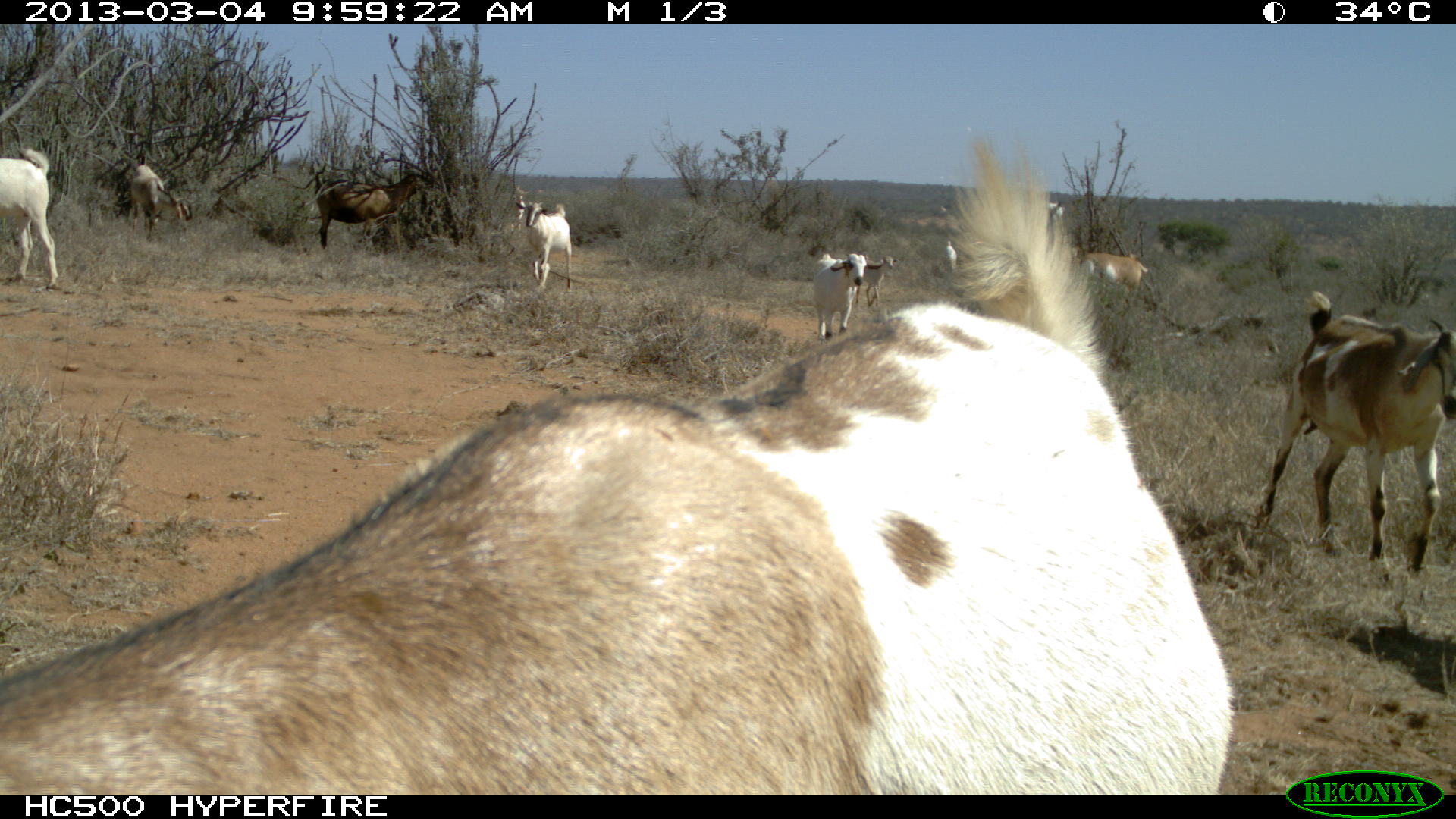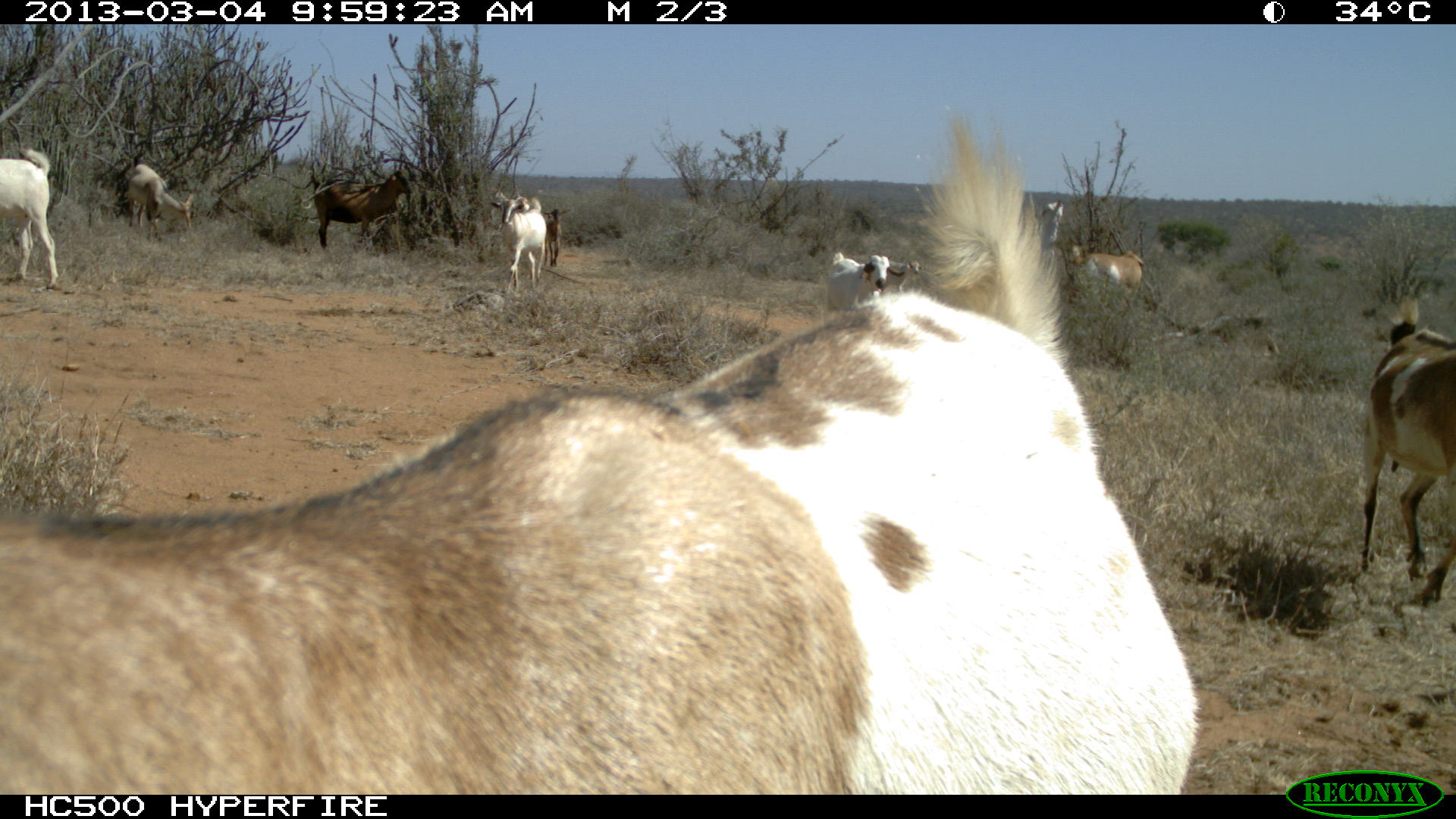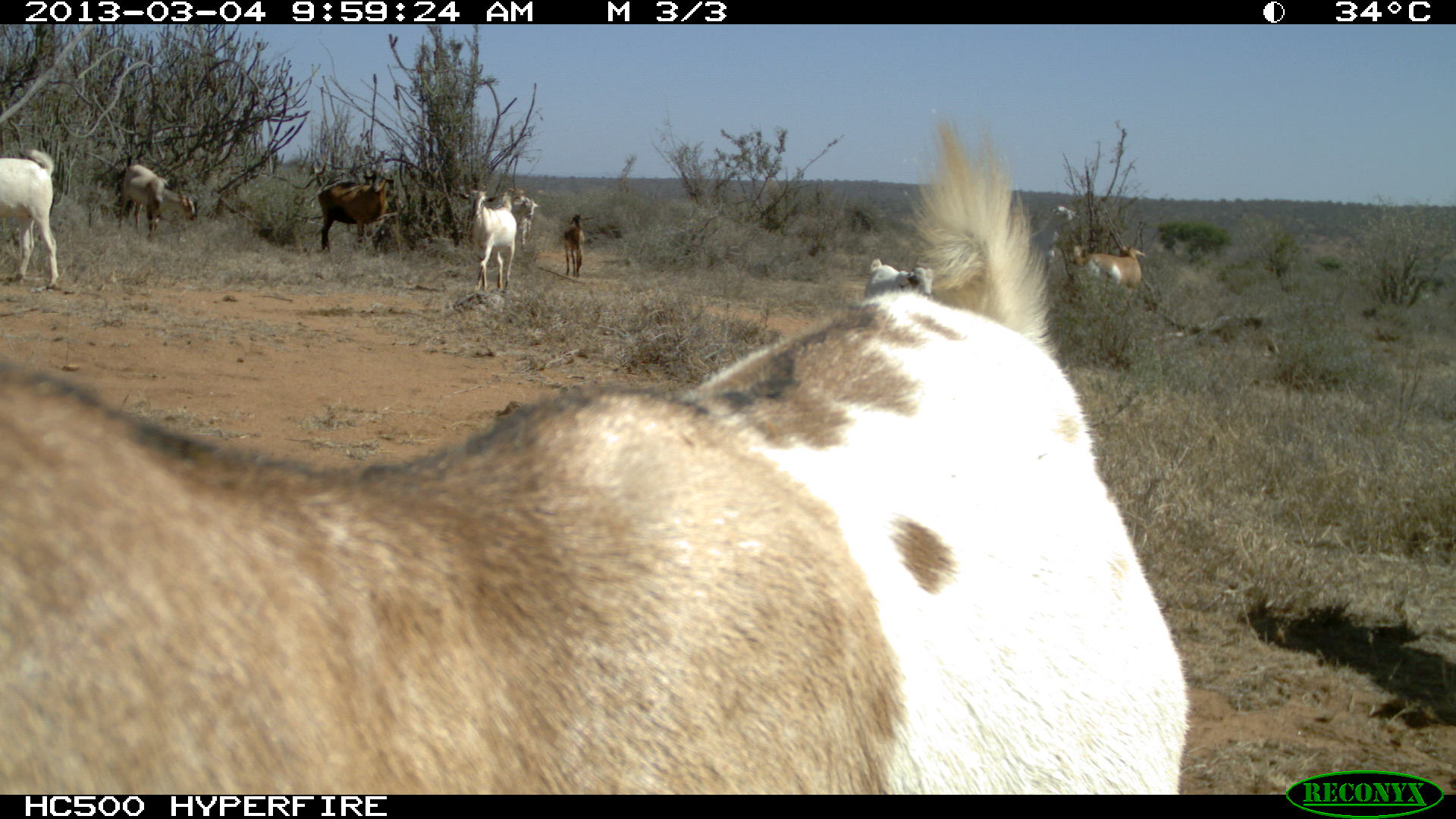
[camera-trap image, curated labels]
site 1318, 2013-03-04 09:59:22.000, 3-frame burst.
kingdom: Animalia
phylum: Chordata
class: Mammalia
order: Artiodactyla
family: Bovidae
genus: Capra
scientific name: Capra aegagrus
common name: wild goat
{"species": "Capra aegagrus (wild goat)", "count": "16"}